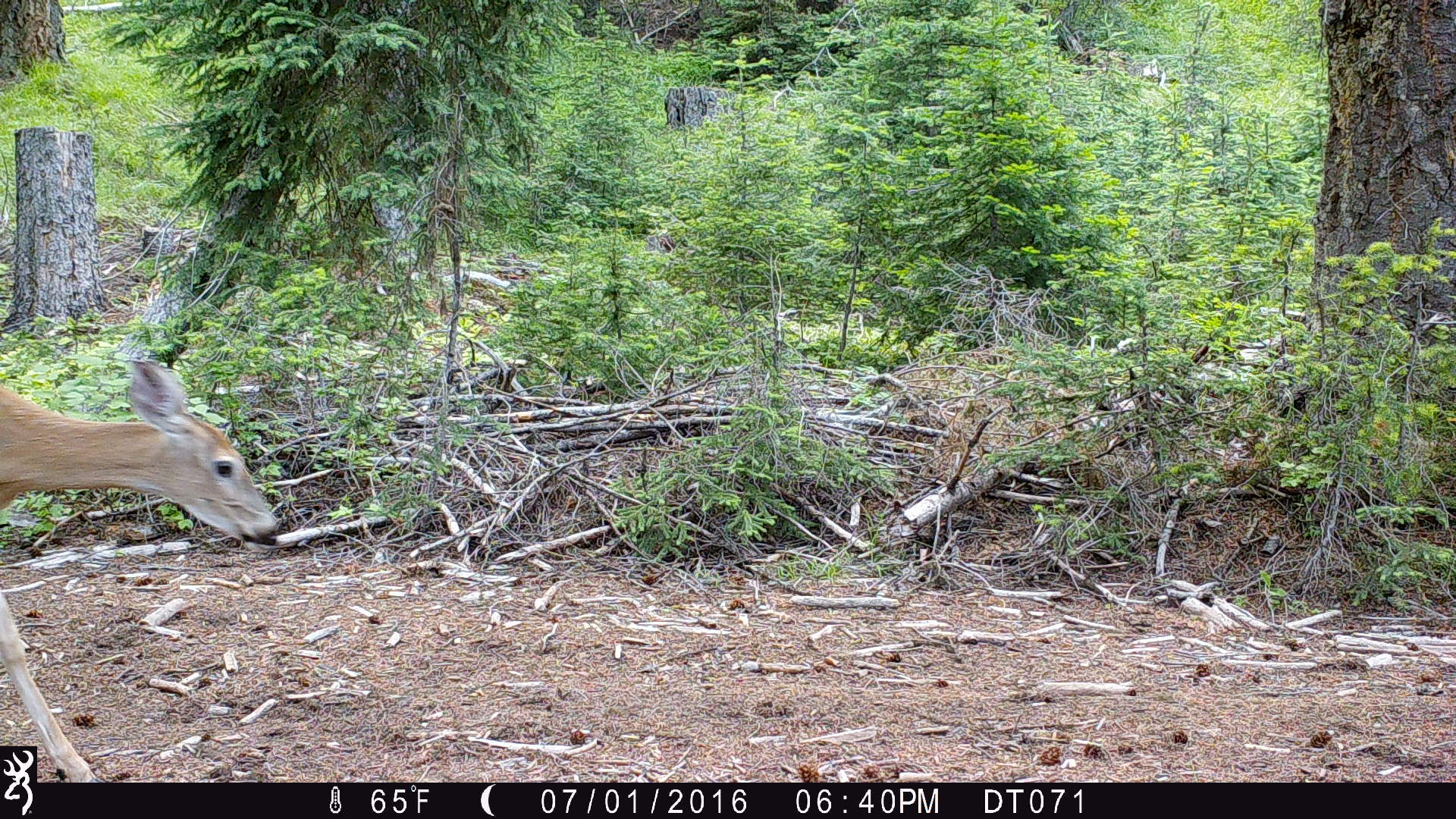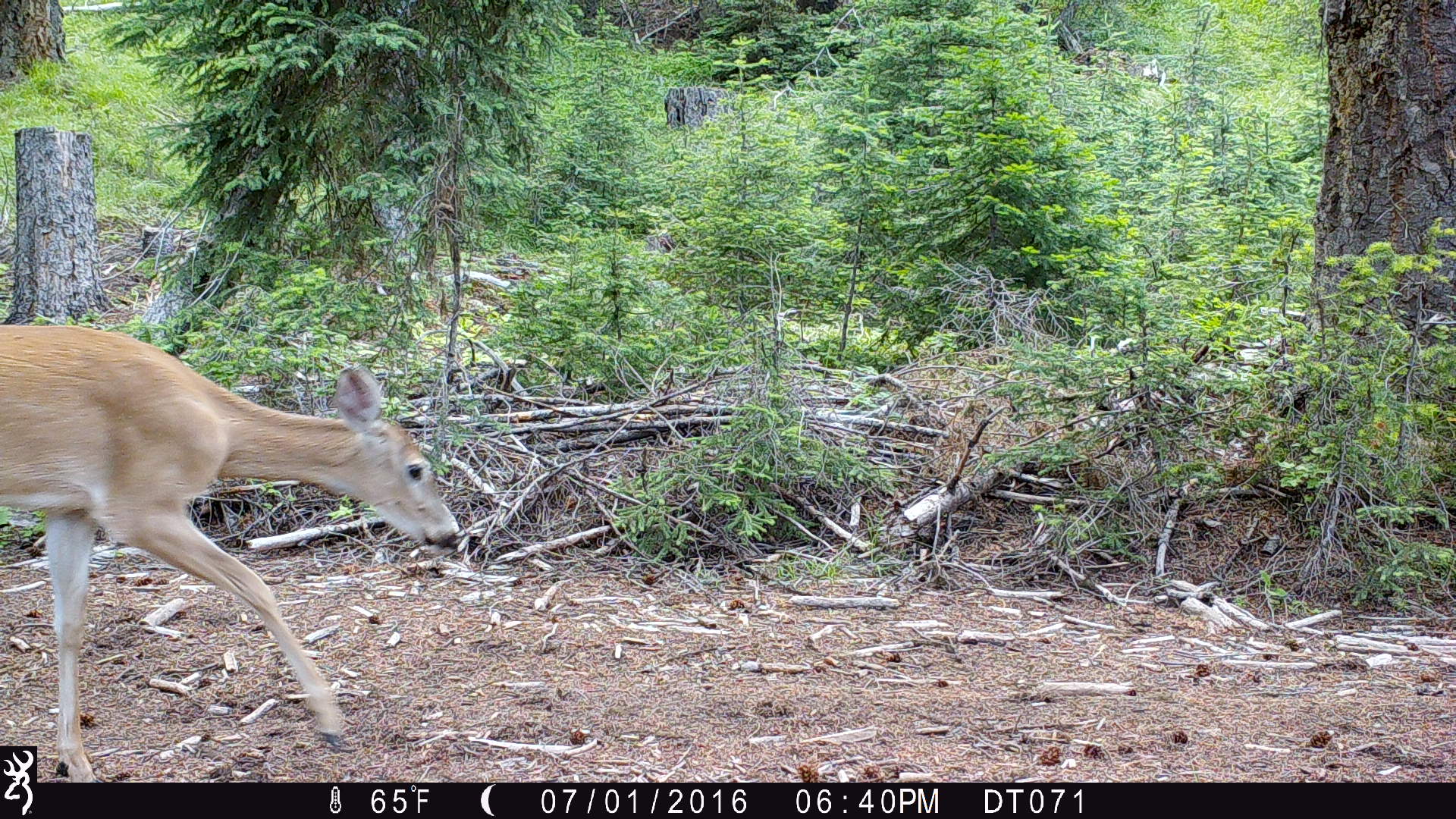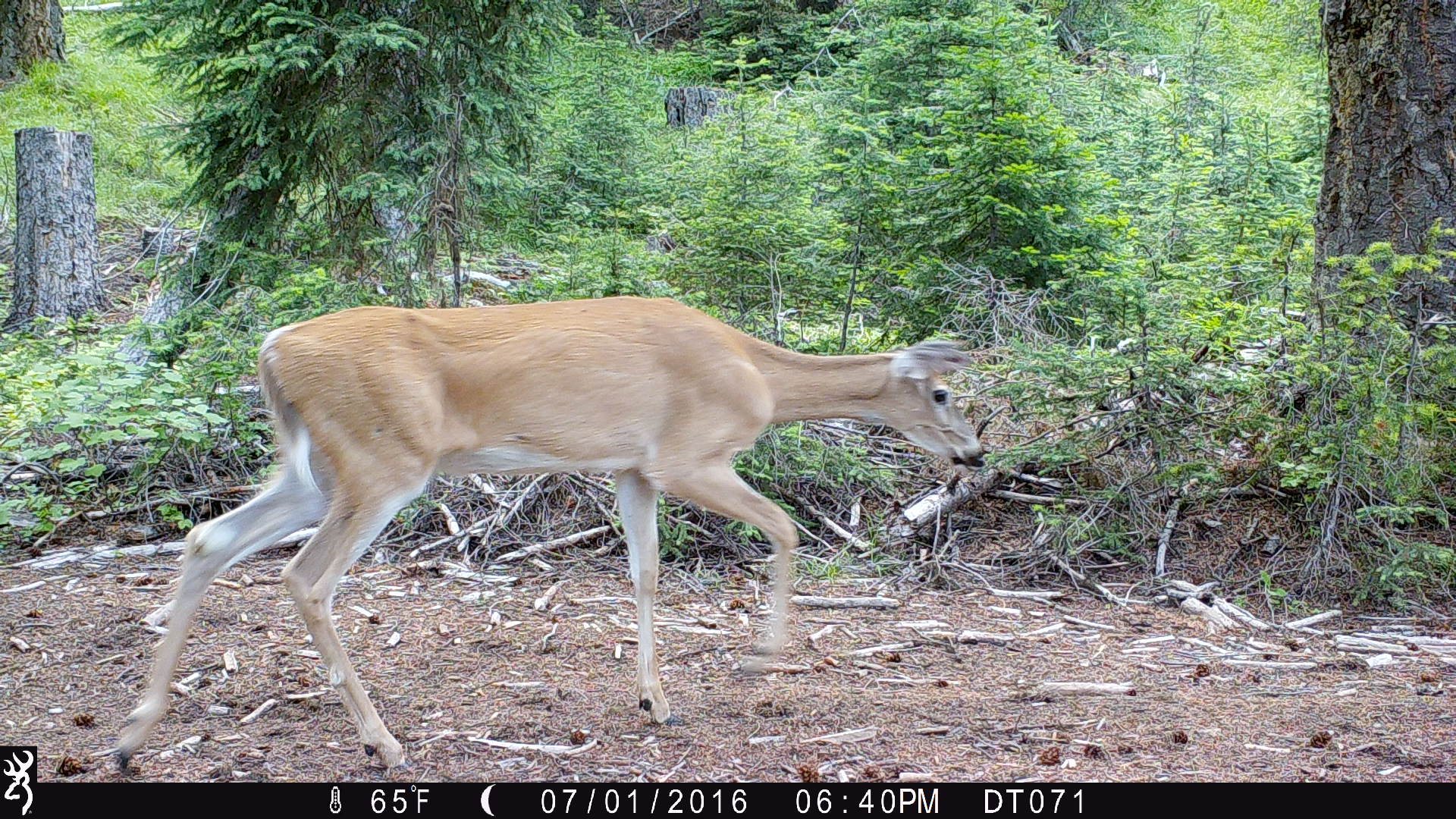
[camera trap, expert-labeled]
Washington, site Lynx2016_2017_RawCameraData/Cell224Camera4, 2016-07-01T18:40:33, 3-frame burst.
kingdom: Animalia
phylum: Chordata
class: Mammalia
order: Artiodactyla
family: Cervidae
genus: Odocoileus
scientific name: Odocoileus virginianus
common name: white-tailed deer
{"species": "Odocoileus virginianus (white-tailed deer)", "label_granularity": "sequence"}